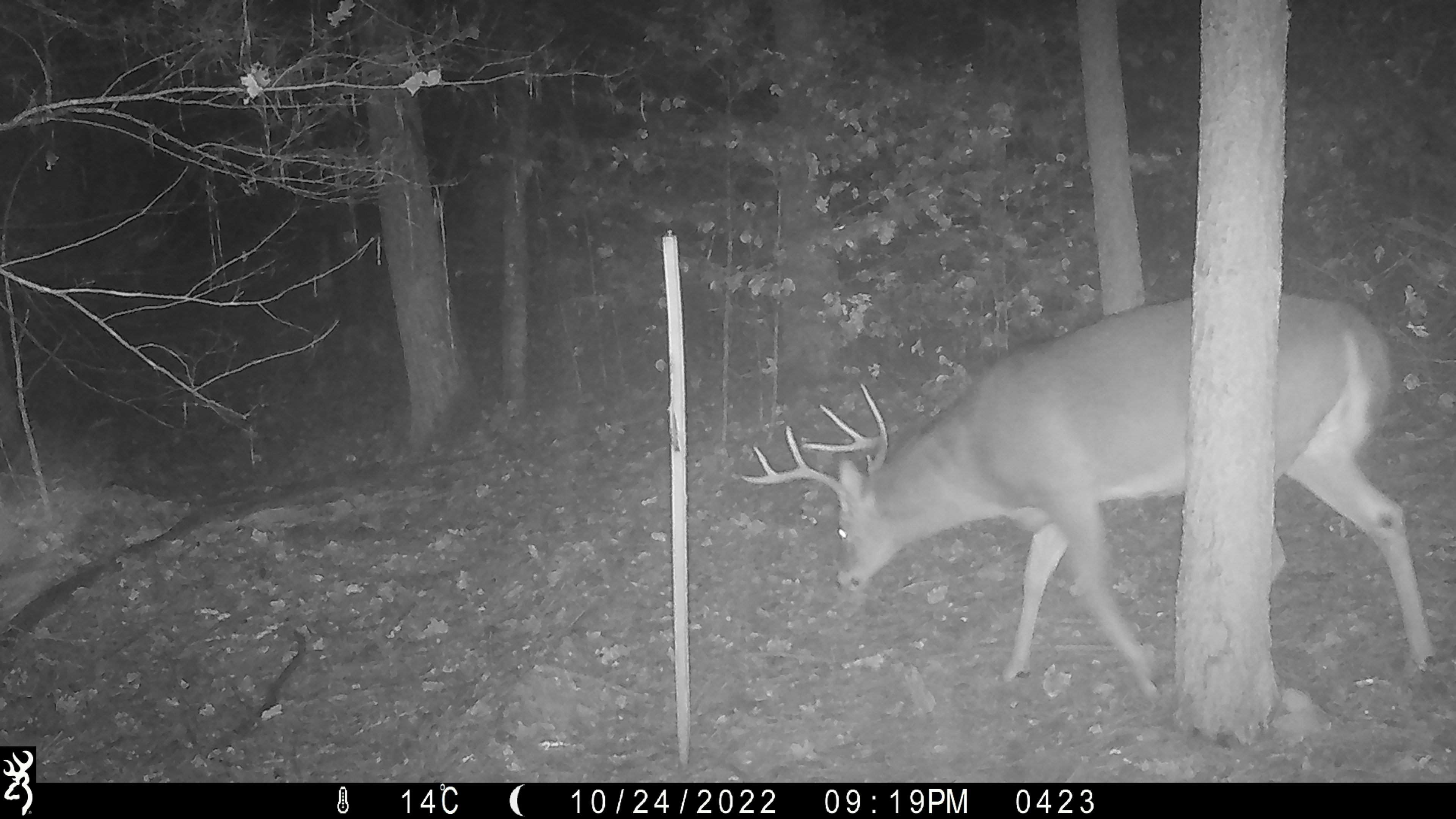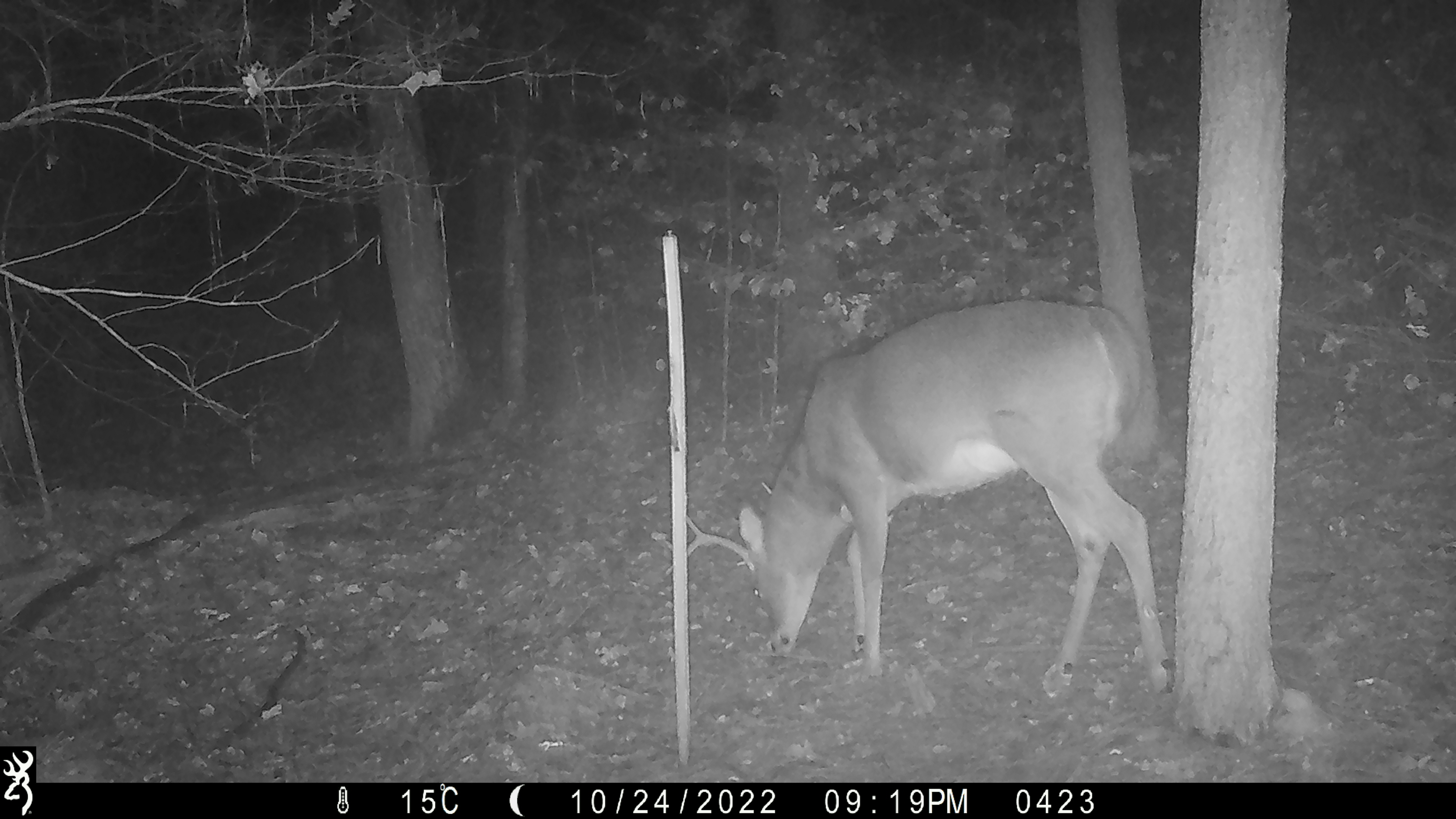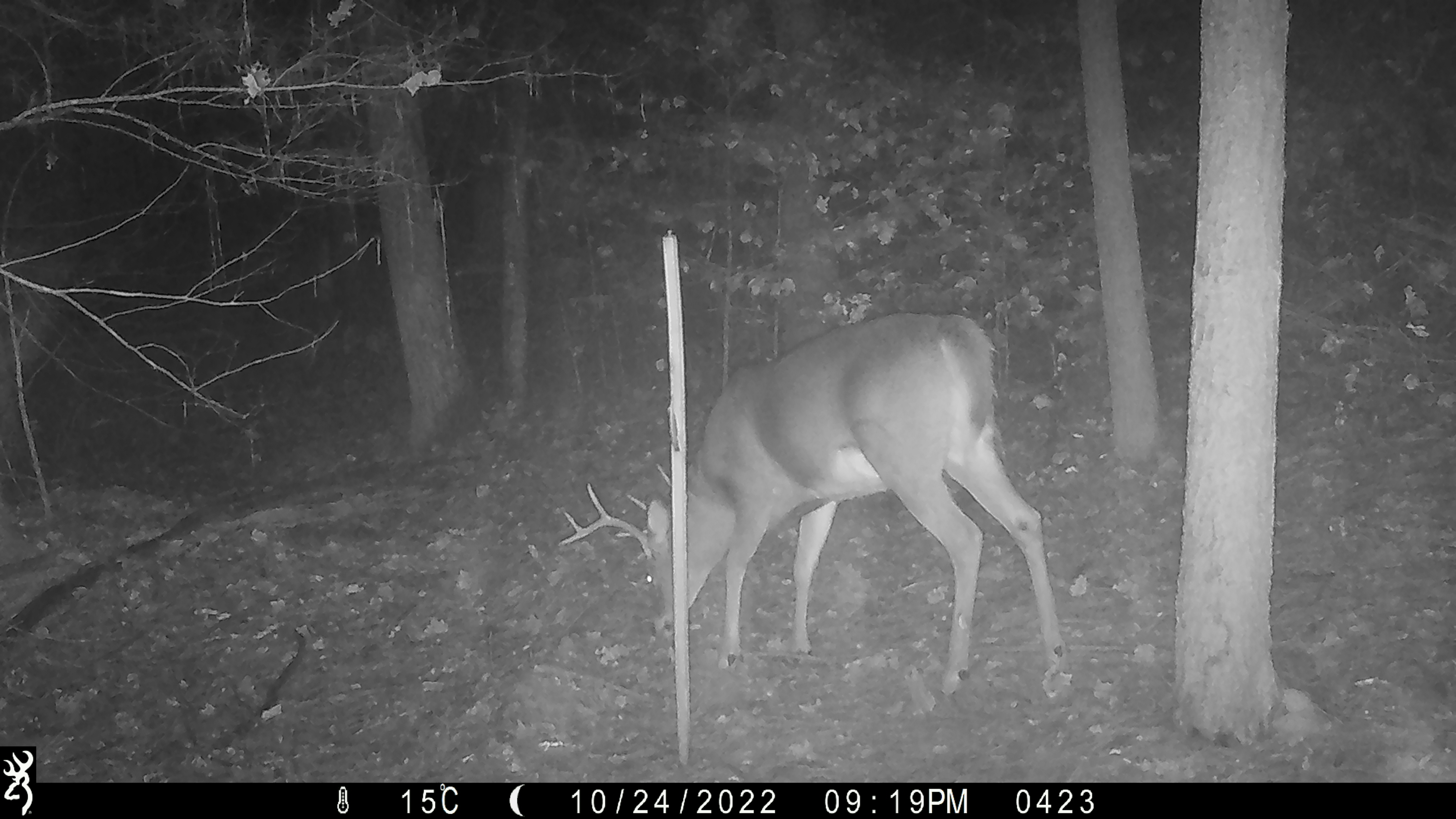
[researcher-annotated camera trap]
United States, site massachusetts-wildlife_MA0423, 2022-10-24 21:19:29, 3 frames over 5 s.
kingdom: Animalia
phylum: Chordata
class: Mammalia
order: Artiodactyla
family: Cervidae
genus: Odocoileus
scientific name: Odocoileus virginianus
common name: white-tailed deer